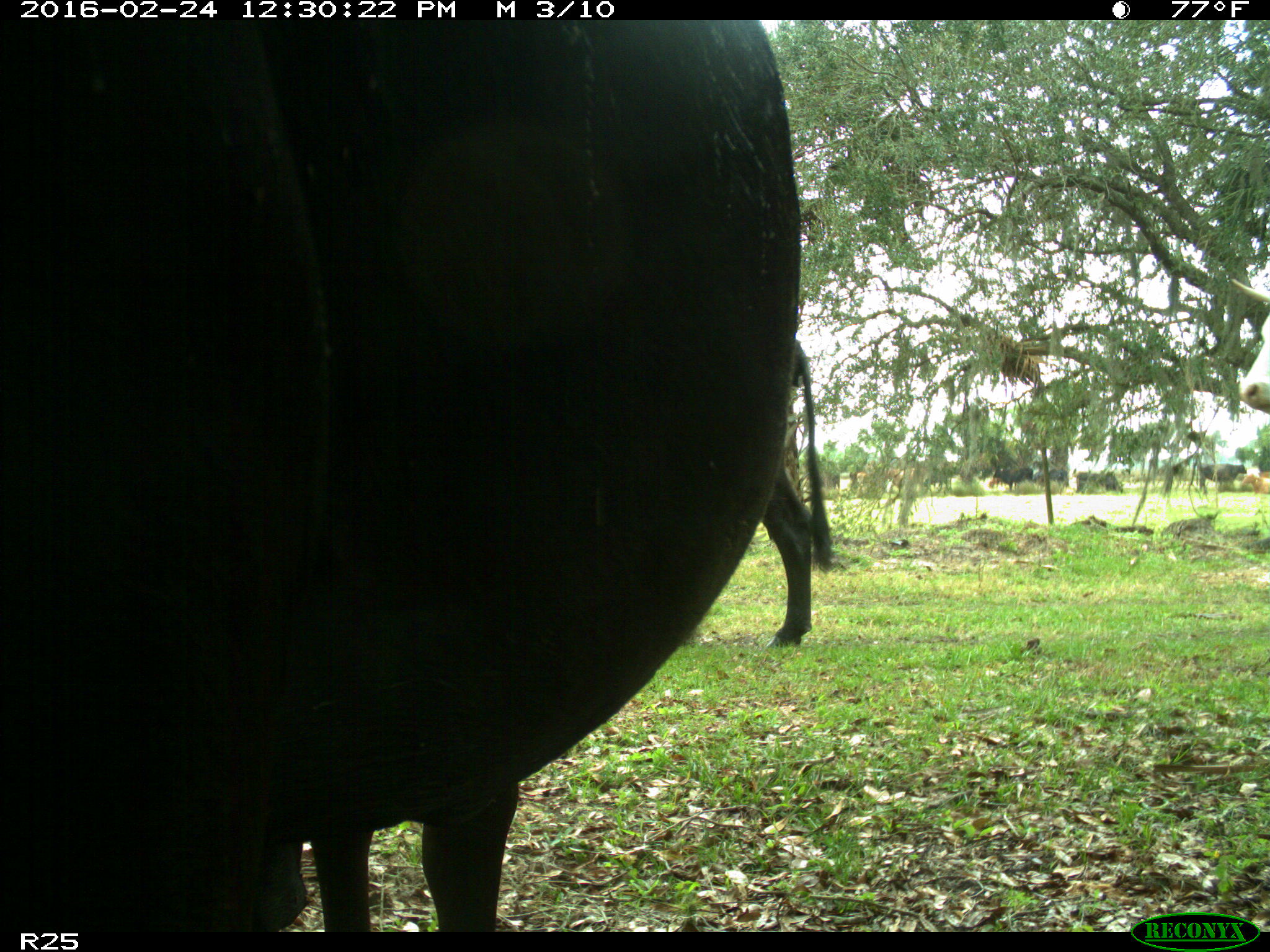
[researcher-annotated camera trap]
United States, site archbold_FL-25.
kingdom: Animalia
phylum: Chordata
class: Mammalia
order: Artiodactyla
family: Bovidae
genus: Bos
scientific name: Bos taurus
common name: domestic cow